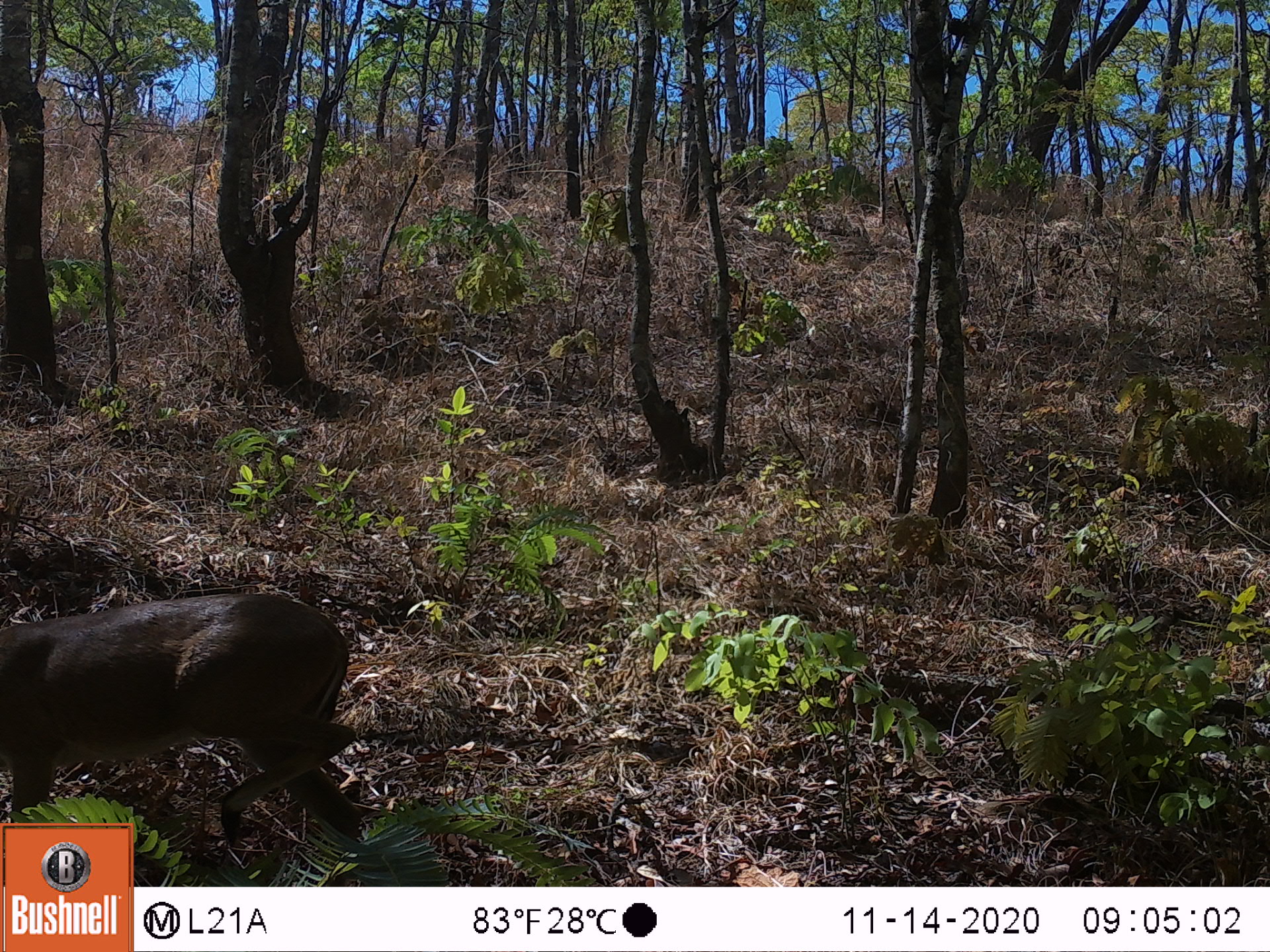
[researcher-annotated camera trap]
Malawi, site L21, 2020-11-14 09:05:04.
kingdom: Animalia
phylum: Chordata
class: Mammalia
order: Artiodactyla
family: Bovidae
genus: Sylvicapra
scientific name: Sylvicapra grimmia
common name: common duiker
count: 1